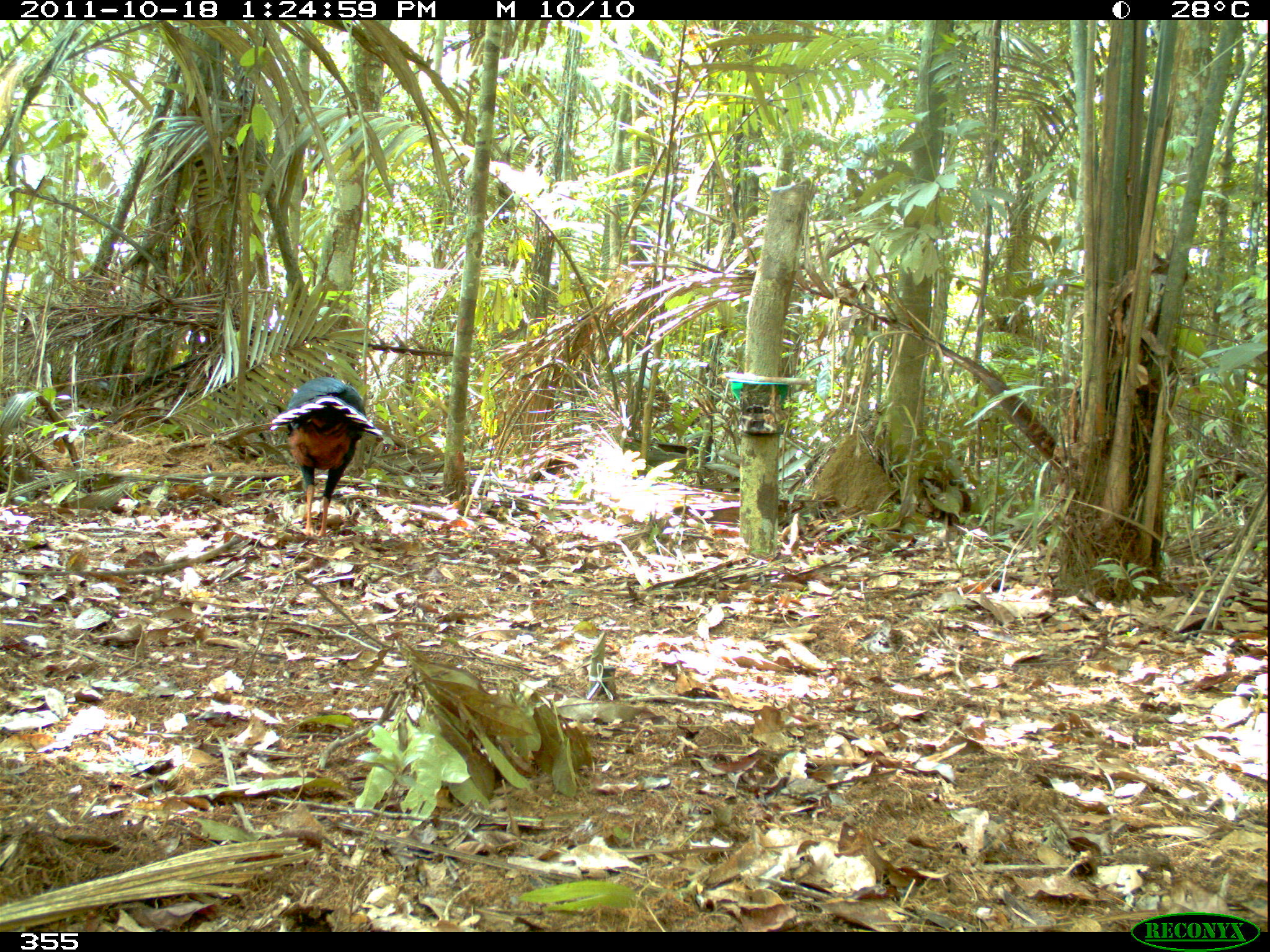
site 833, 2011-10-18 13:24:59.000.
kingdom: Animalia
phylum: Chordata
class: Aves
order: Galliformes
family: Cracidae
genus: Mitu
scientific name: Mitu tuberosum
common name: razor-billed curassow